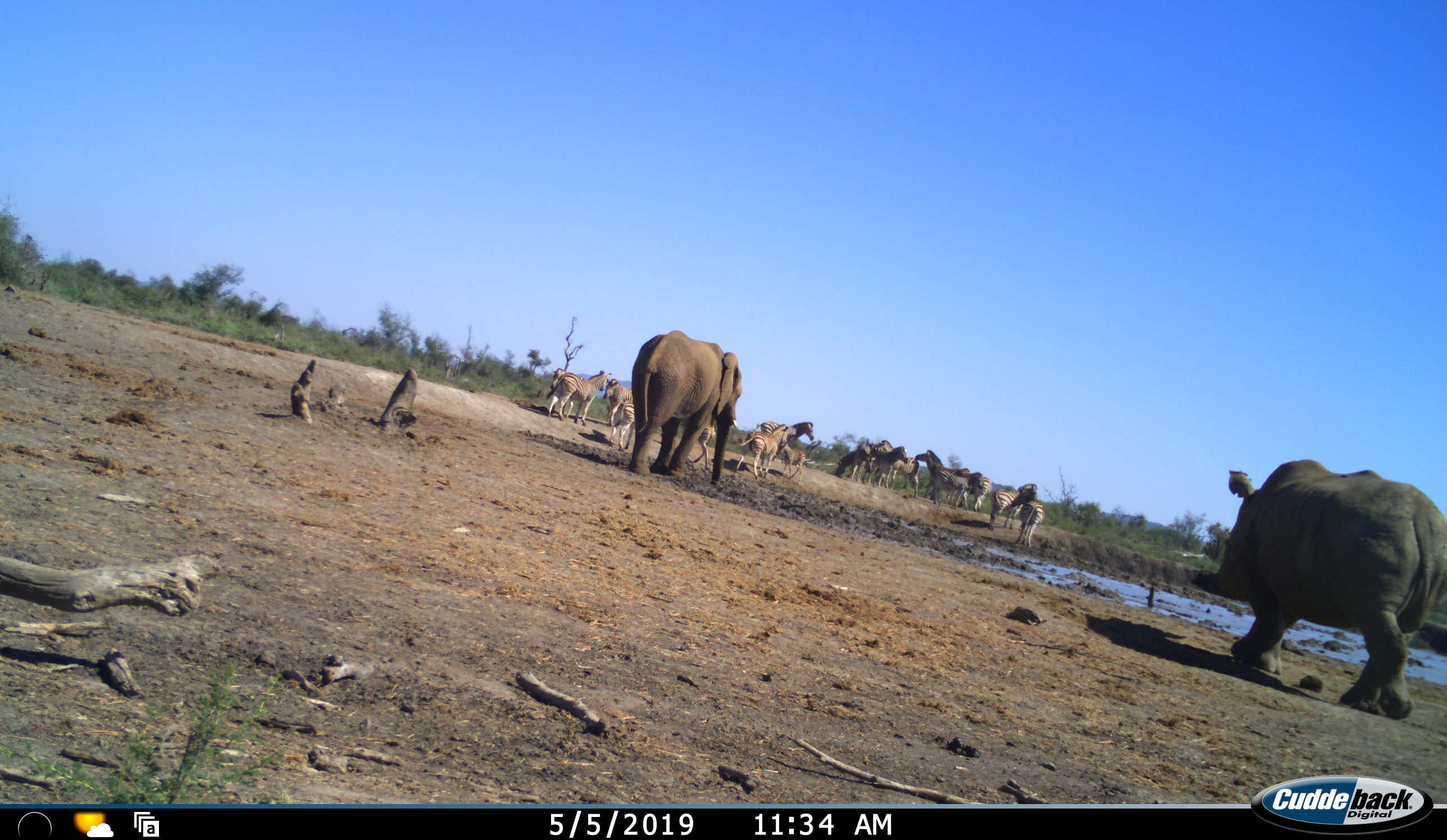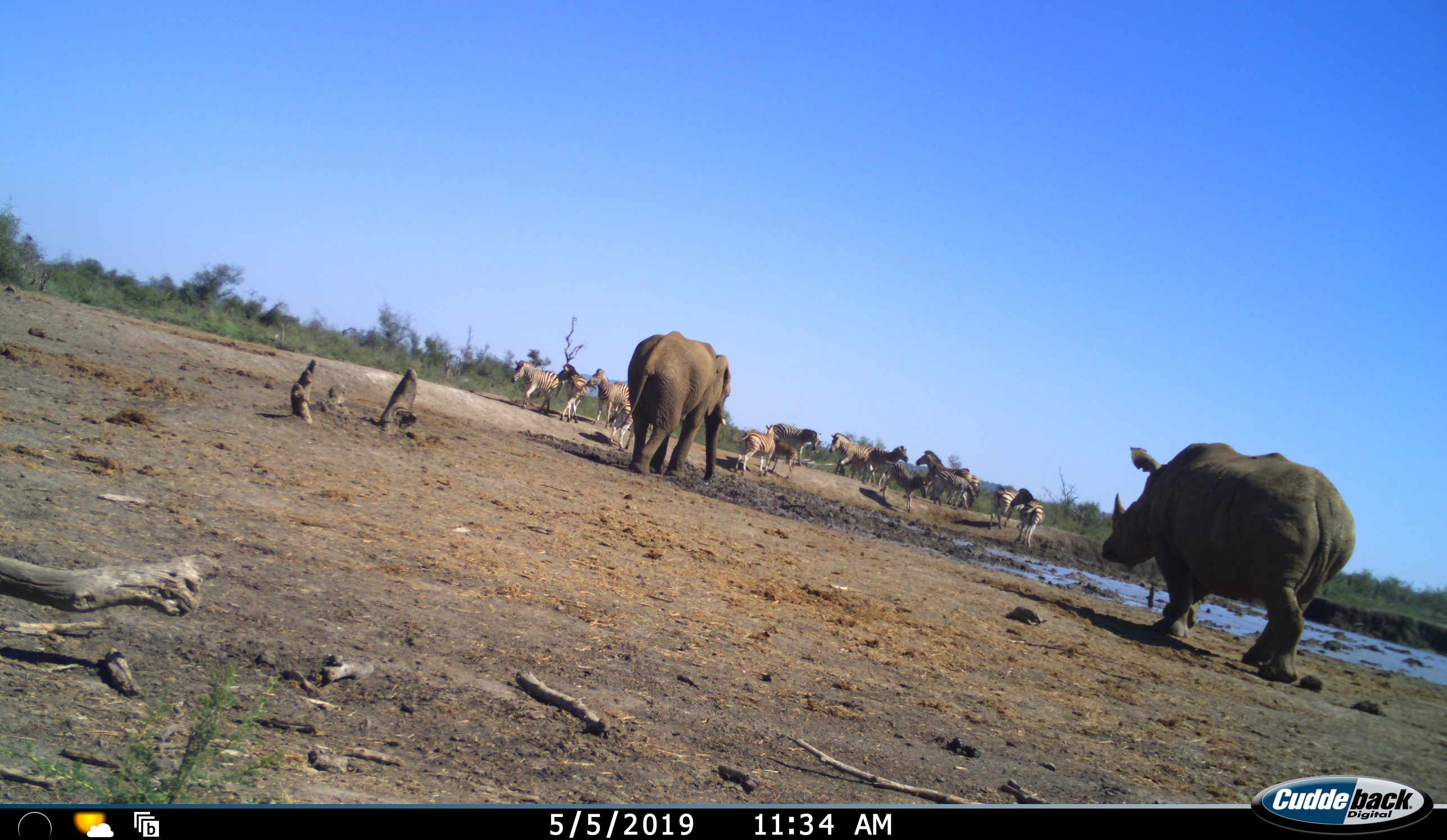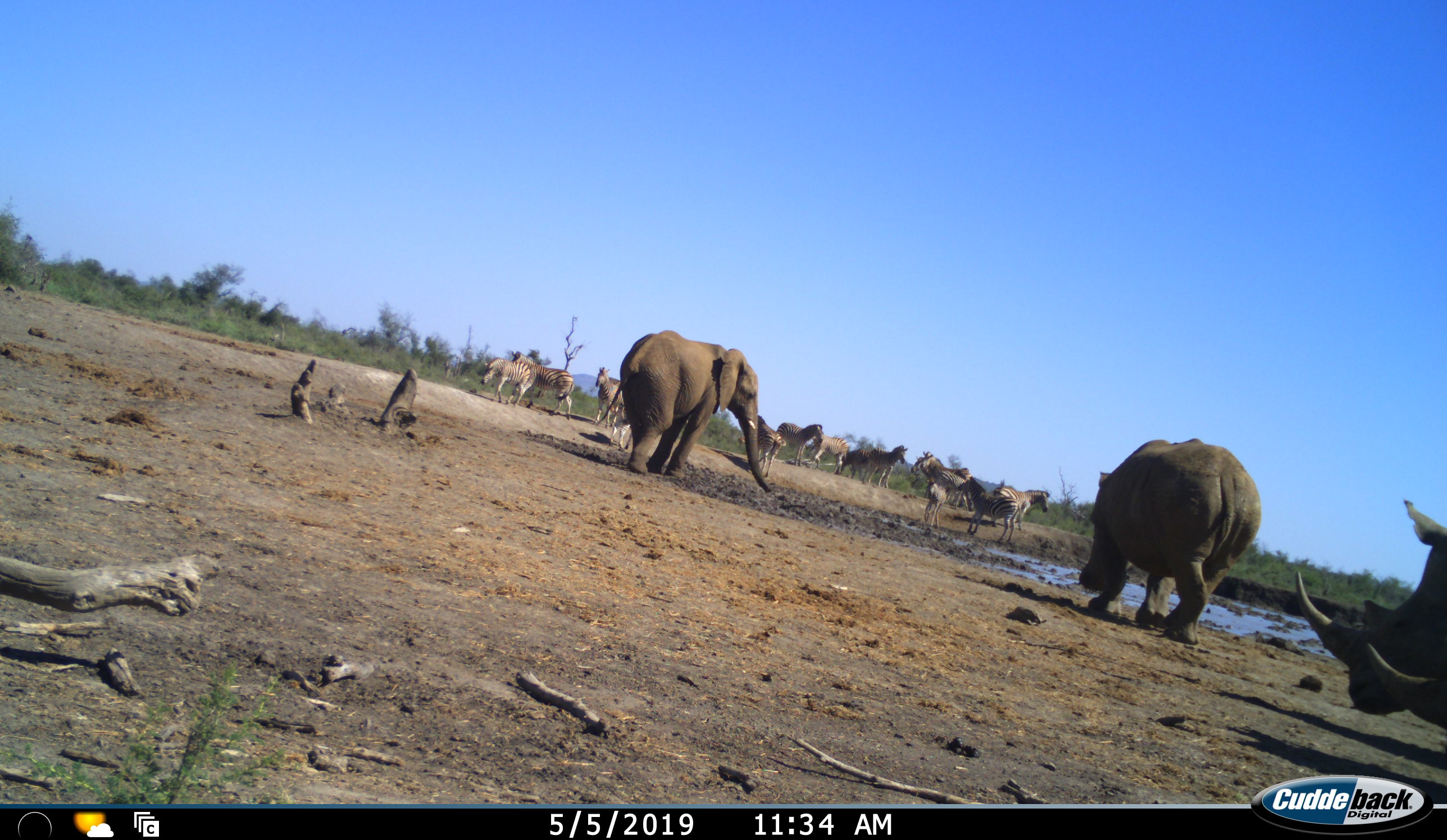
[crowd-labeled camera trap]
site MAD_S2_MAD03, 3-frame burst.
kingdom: Animalia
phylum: Chordata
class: Mammalia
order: Proboscidea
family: Elephantidae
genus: Loxodonta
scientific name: Loxodonta africana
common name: african bush elephant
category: elephant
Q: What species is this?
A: Elephant (african bush elephant) (Loxodonta africana).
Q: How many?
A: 1.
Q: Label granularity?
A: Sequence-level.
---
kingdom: Animalia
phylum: Chordata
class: Mammalia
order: Perissodactyla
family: Rhinocerotidae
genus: Ceratotherium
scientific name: Ceratotherium simum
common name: white rhinoceros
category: rhinoceroswhite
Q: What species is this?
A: Rhinoceroswhite (white rhinoceros) (Ceratotherium simum).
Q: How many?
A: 3.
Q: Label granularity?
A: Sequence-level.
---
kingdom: Animalia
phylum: Chordata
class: Mammalia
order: Perissodactyla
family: Equidae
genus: Equus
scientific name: Equus quagga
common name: plains zebra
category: zebraplains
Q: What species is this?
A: Zebraplains (plains zebra) (Equus quagga).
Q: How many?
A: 11-50.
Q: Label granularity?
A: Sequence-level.